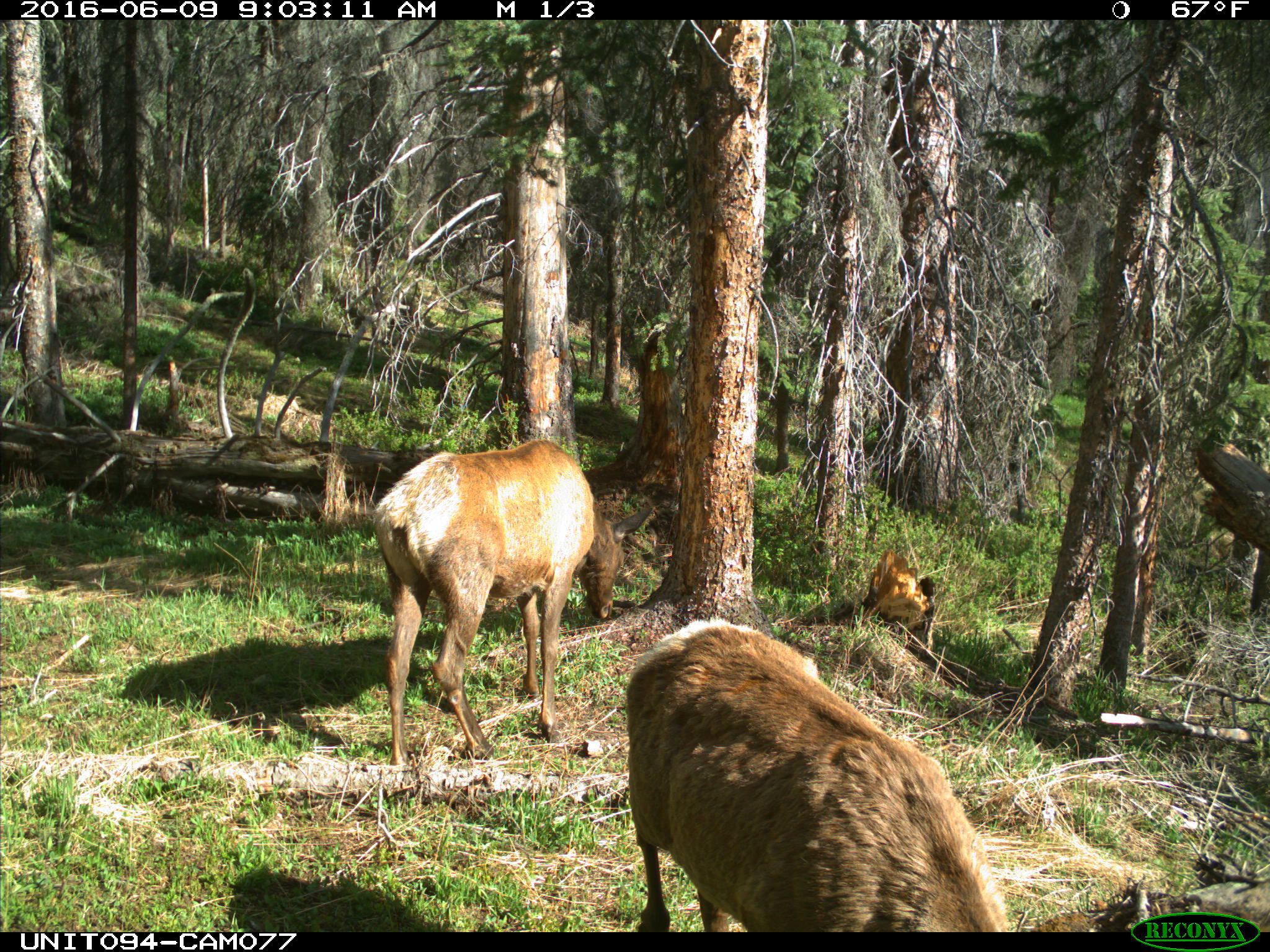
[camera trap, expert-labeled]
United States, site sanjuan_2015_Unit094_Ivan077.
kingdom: Animalia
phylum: Chordata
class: Mammalia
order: Artiodactyla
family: Cervidae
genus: Cervus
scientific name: Cervus elaphus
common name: red deer